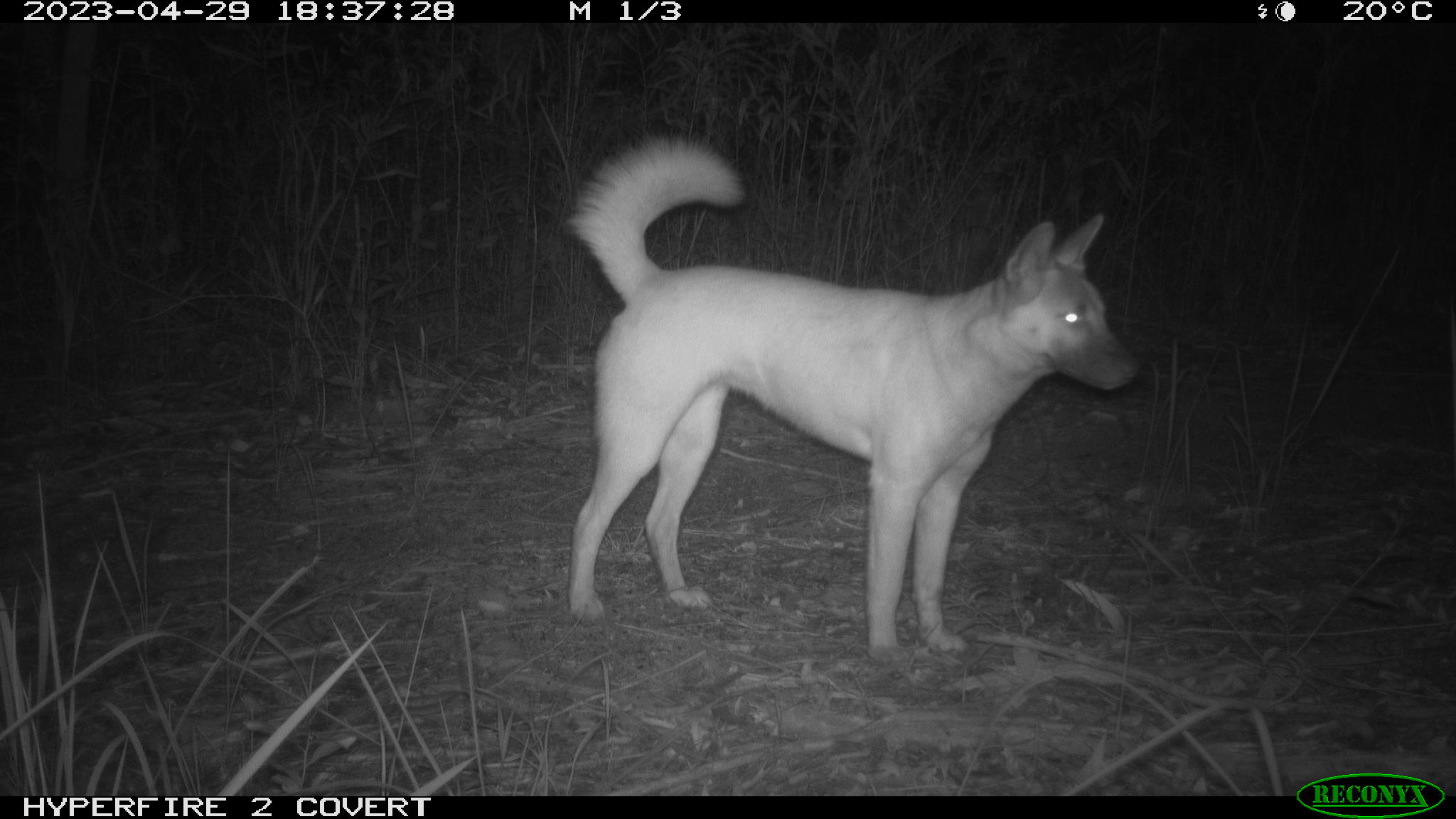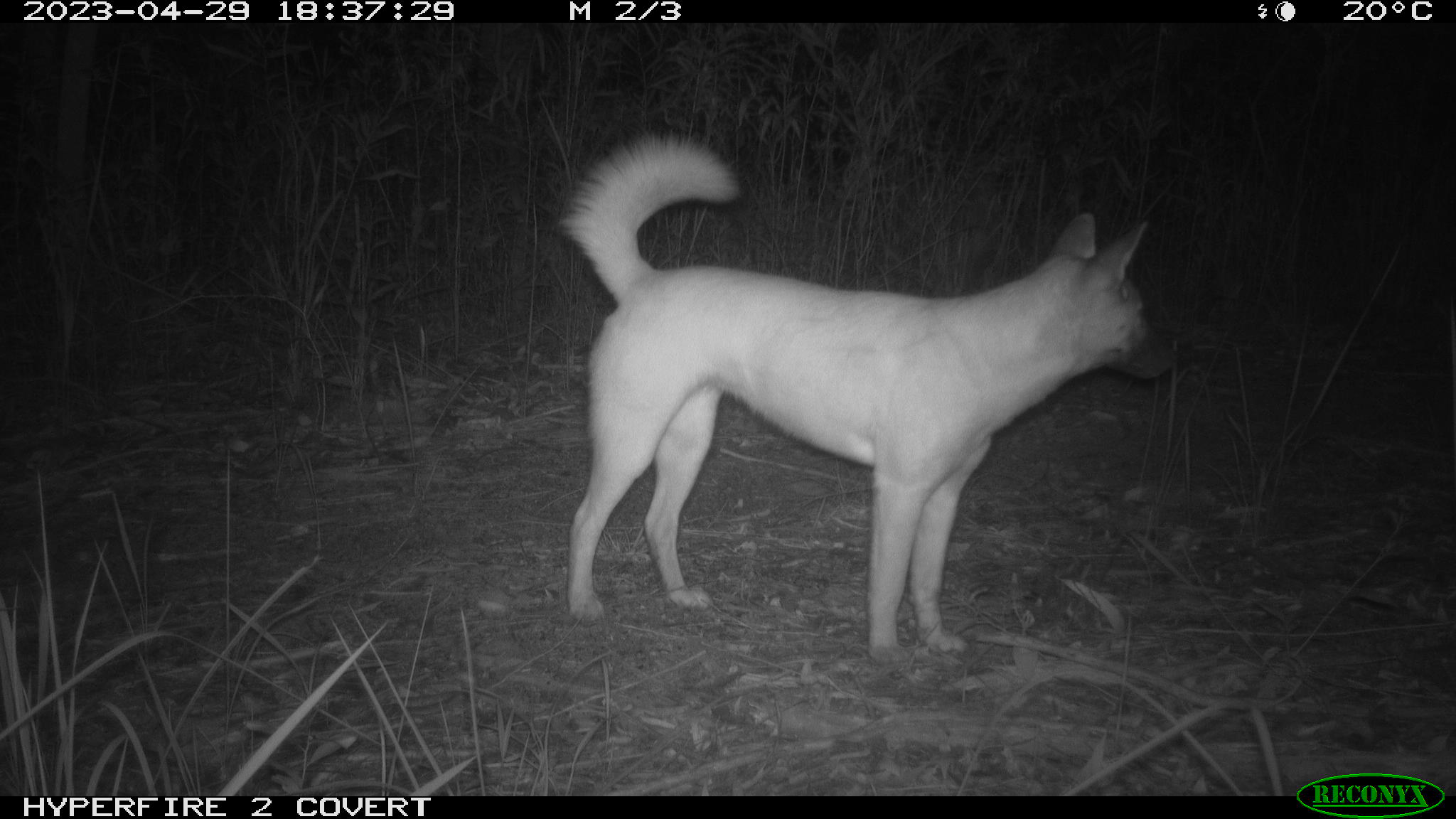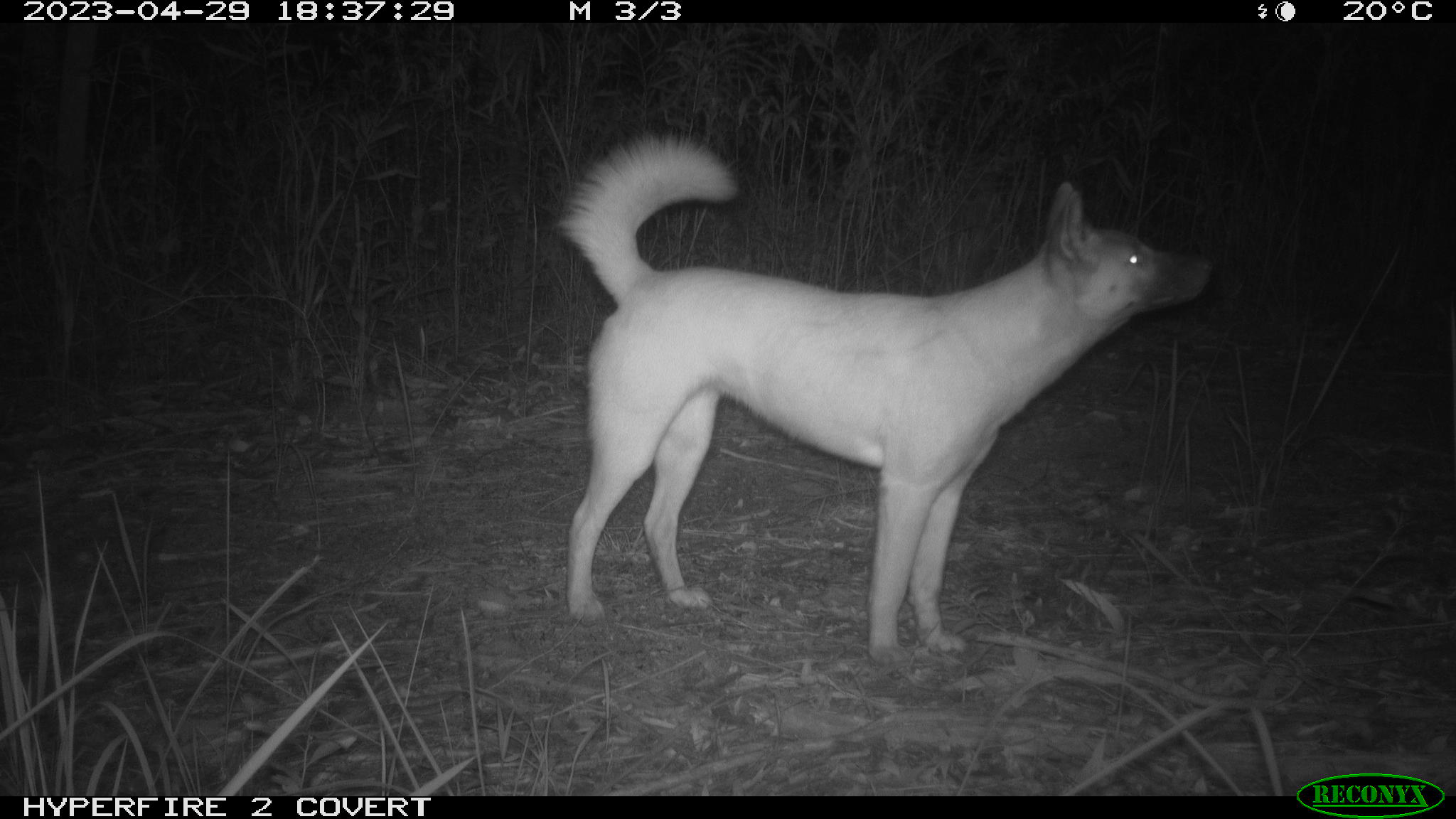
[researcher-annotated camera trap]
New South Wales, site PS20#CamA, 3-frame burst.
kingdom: Animalia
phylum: Chordata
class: Mammalia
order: Carnivora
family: Canidae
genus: Canis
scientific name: Canis familiaris dingo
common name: dingo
Dingo (Canis familiaris dingo).